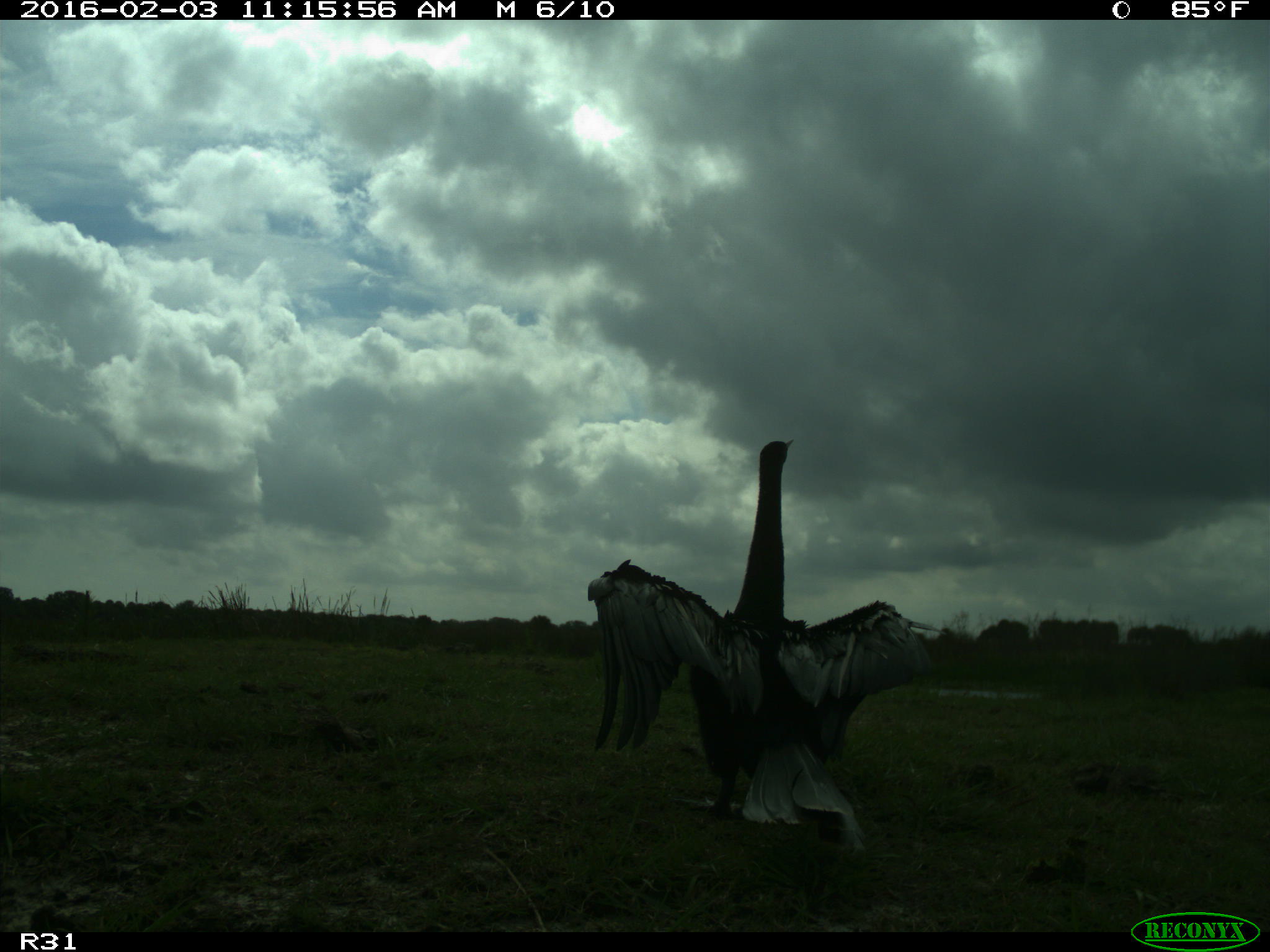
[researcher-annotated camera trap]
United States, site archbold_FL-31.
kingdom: Animalia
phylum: Chordata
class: Aves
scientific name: Aves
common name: birds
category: unidentified bird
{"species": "unidentified bird (birds) (Aves)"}